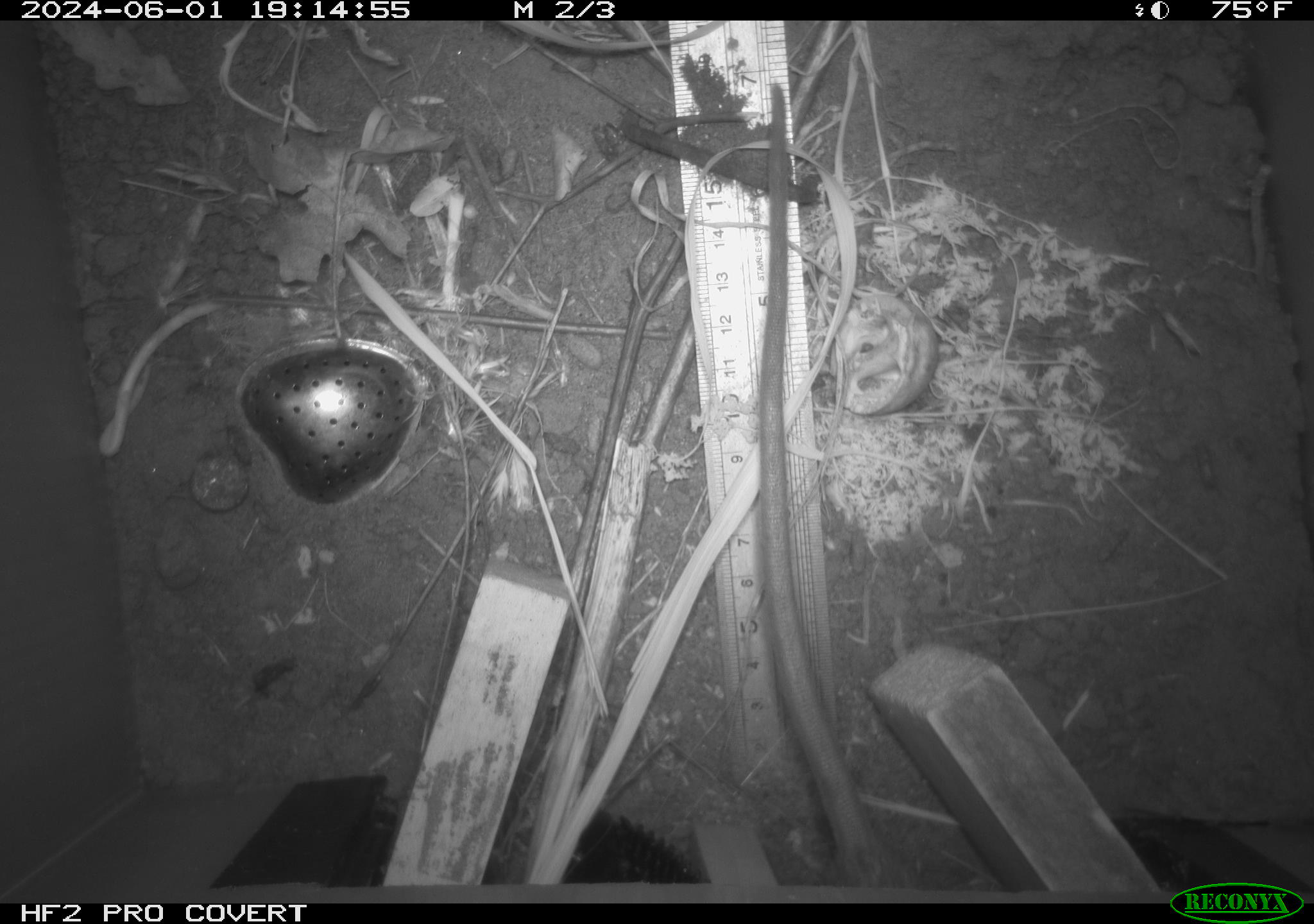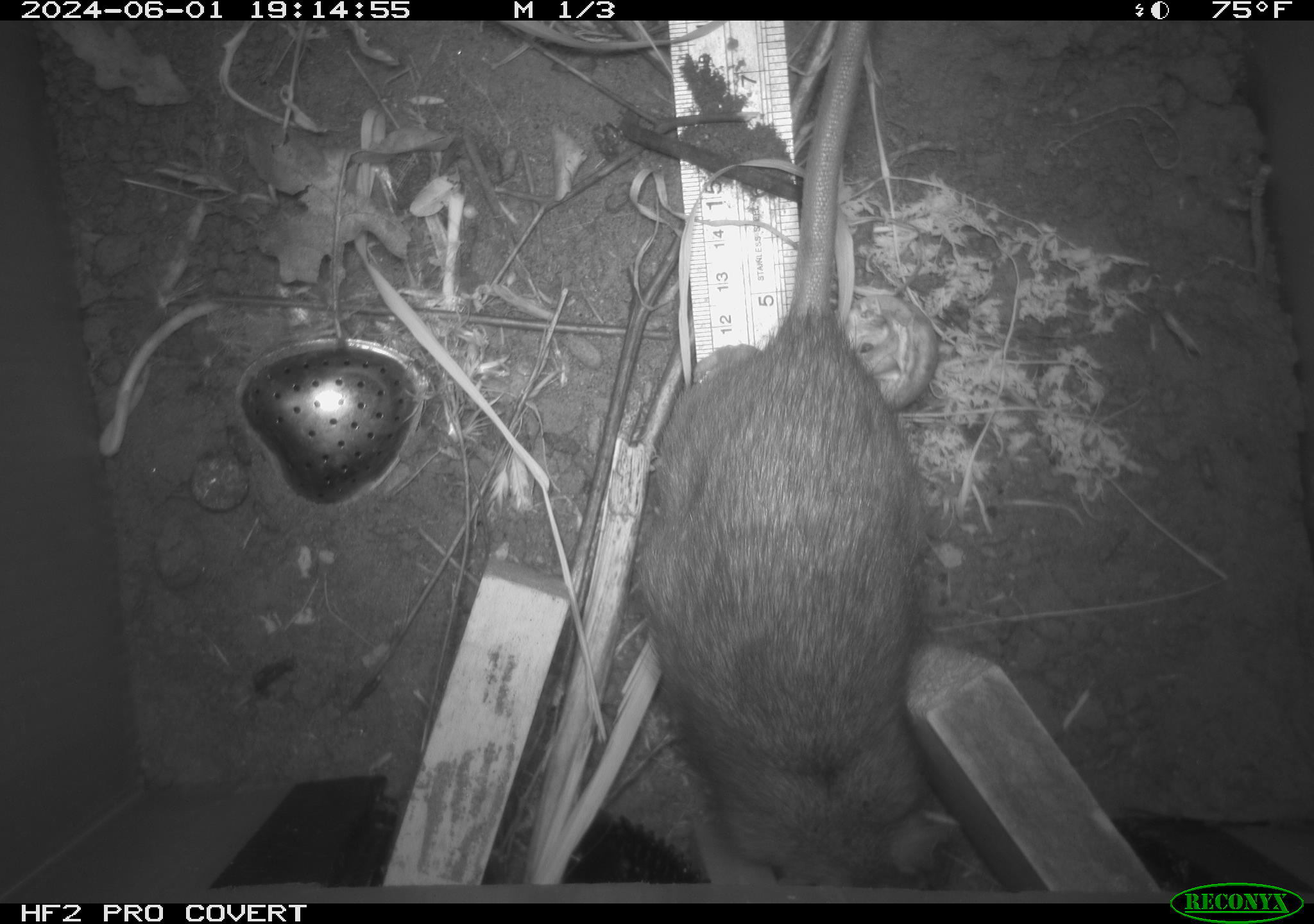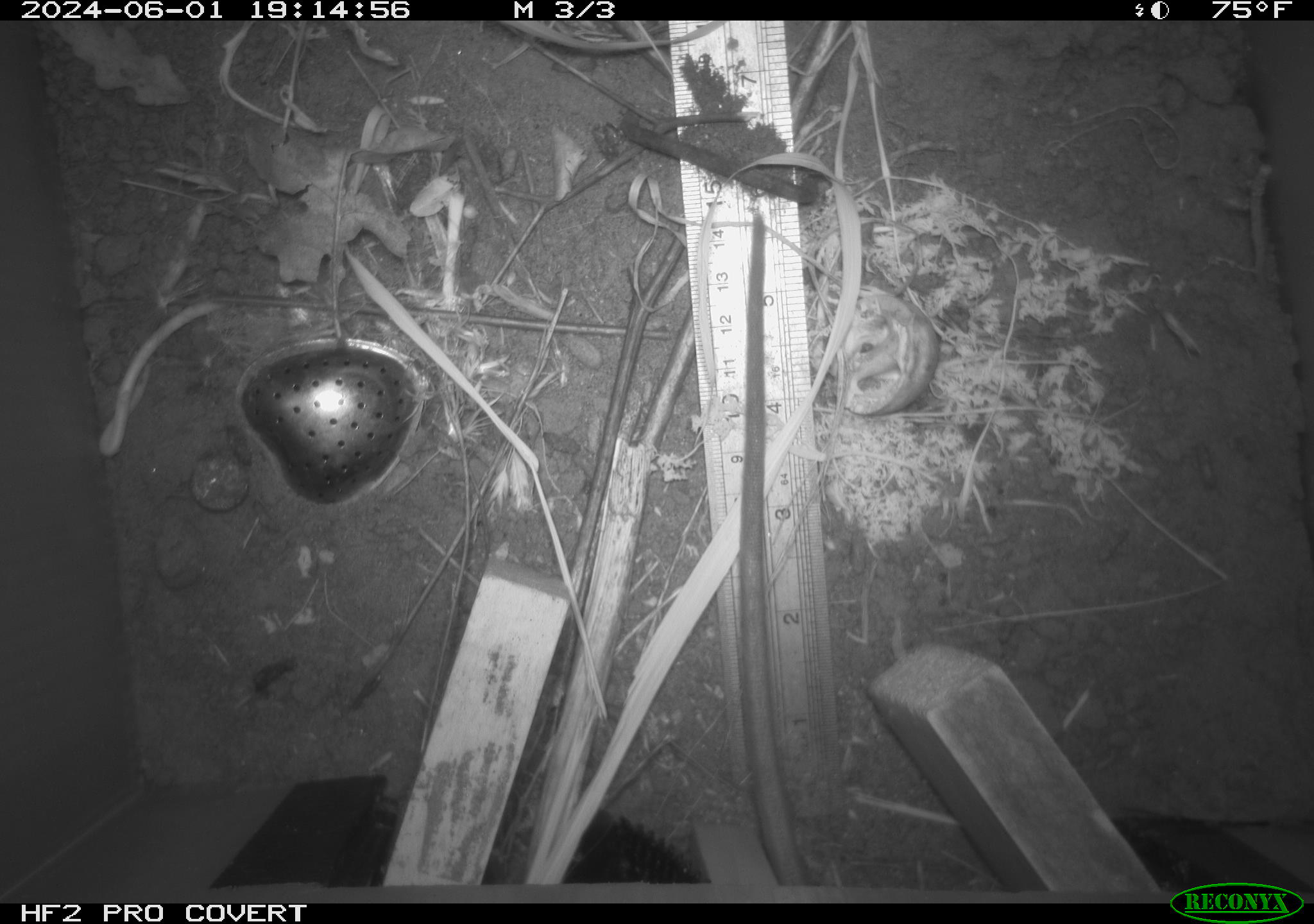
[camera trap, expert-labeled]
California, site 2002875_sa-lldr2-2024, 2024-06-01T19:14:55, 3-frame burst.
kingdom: Animalia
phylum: Chordata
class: Mammalia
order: Rodentia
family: Muridae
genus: Rattus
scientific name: Rattus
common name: rat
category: rattus species